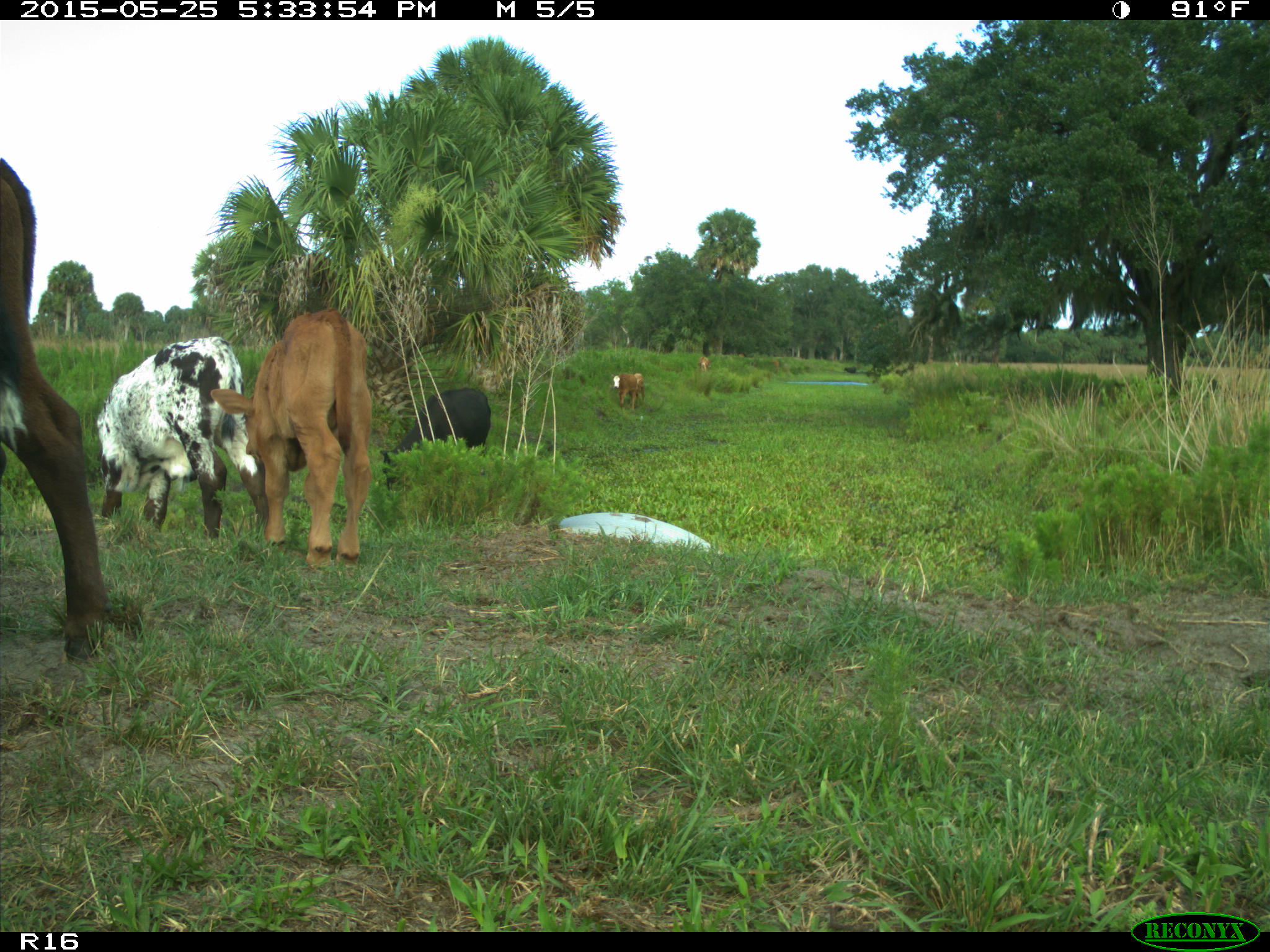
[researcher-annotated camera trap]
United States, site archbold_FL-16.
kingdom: Animalia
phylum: Chordata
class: Mammalia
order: Artiodactyla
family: Bovidae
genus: Bos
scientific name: Bos taurus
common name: domestic cow